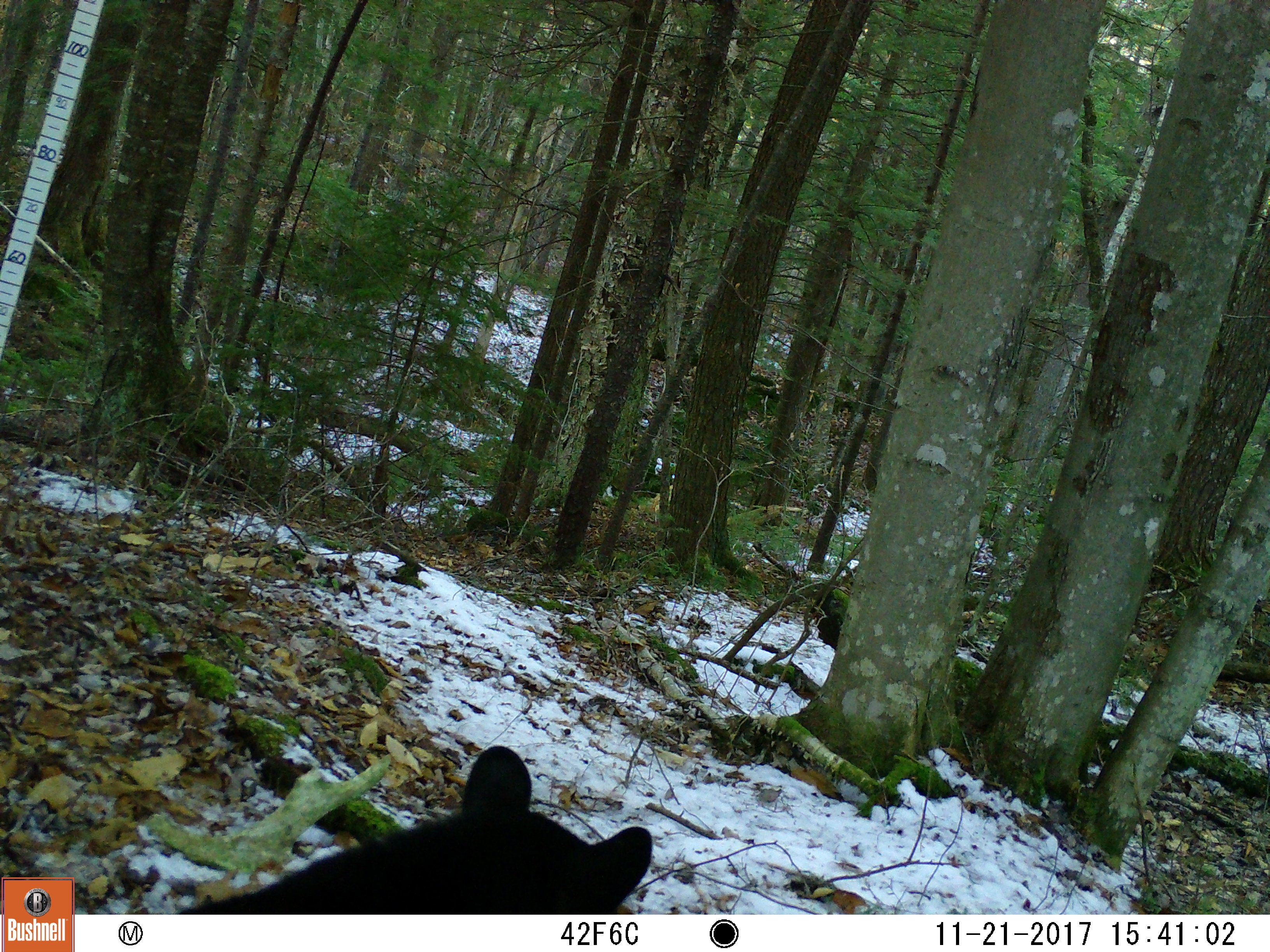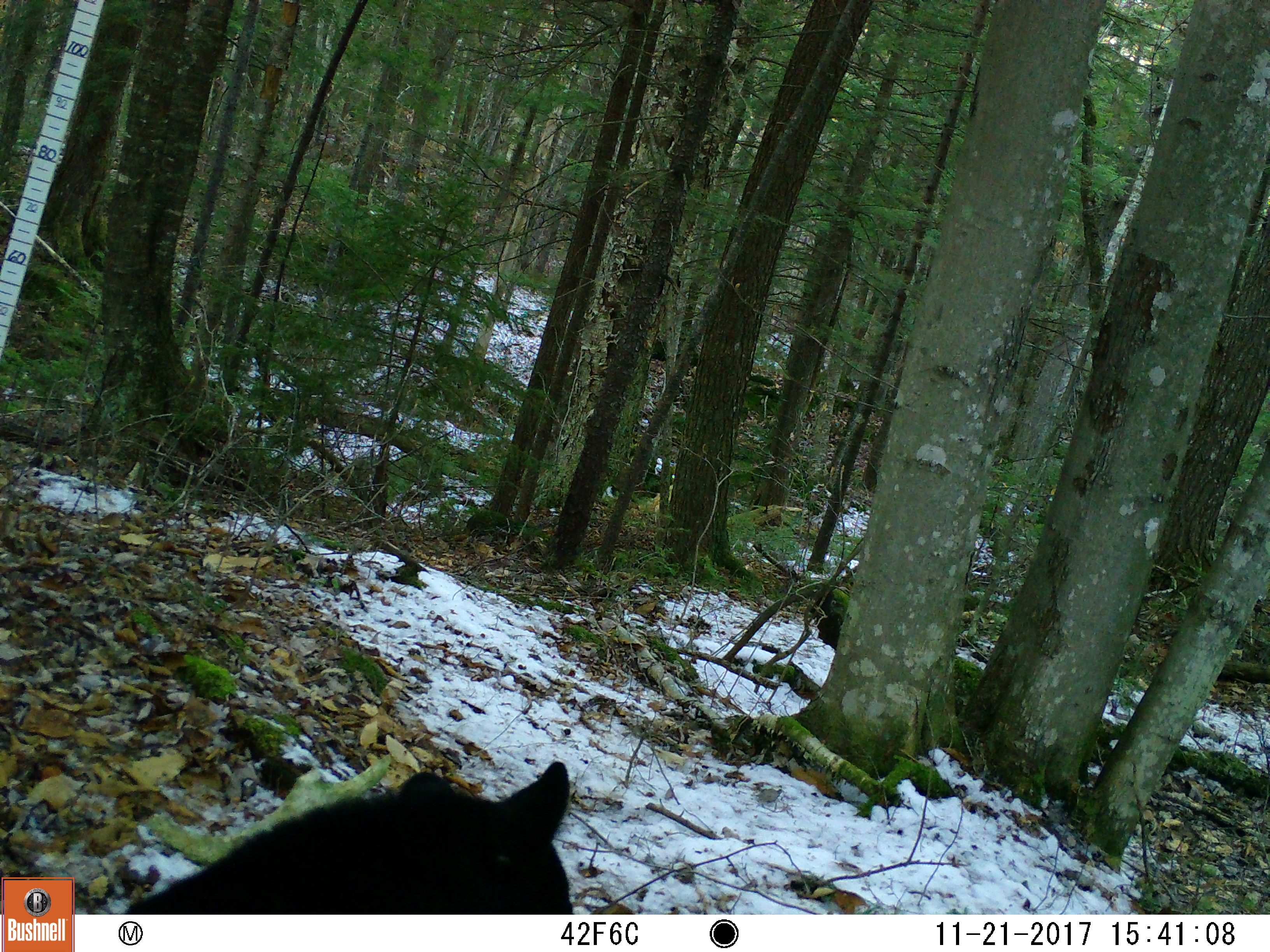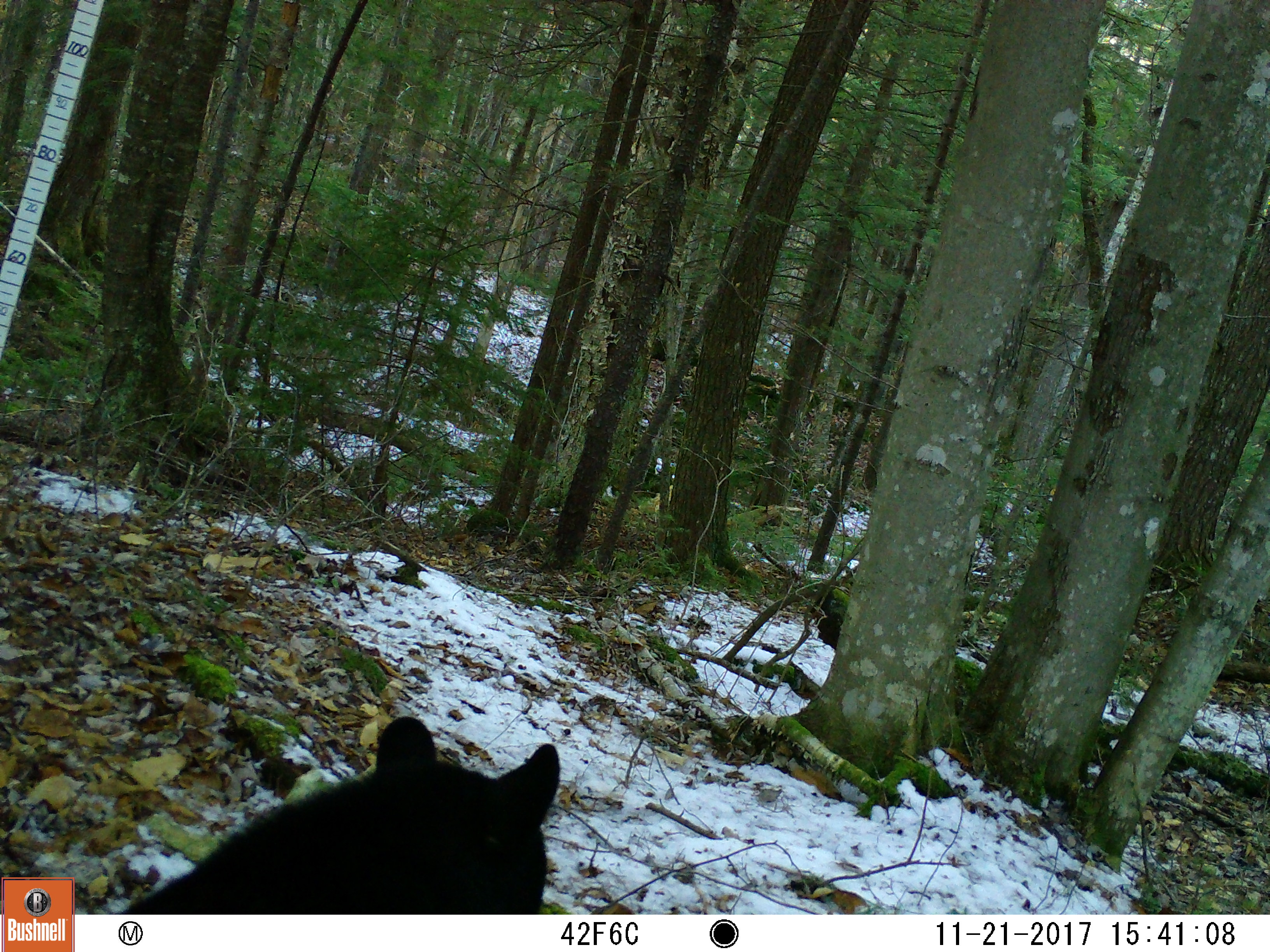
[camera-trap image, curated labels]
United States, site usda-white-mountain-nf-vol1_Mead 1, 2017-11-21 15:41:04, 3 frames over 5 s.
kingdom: Animalia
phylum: Chordata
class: Mammalia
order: Carnivora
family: Ursidae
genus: Ursus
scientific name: Ursus americanus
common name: black bear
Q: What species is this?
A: Black bear (Ursus americanus).